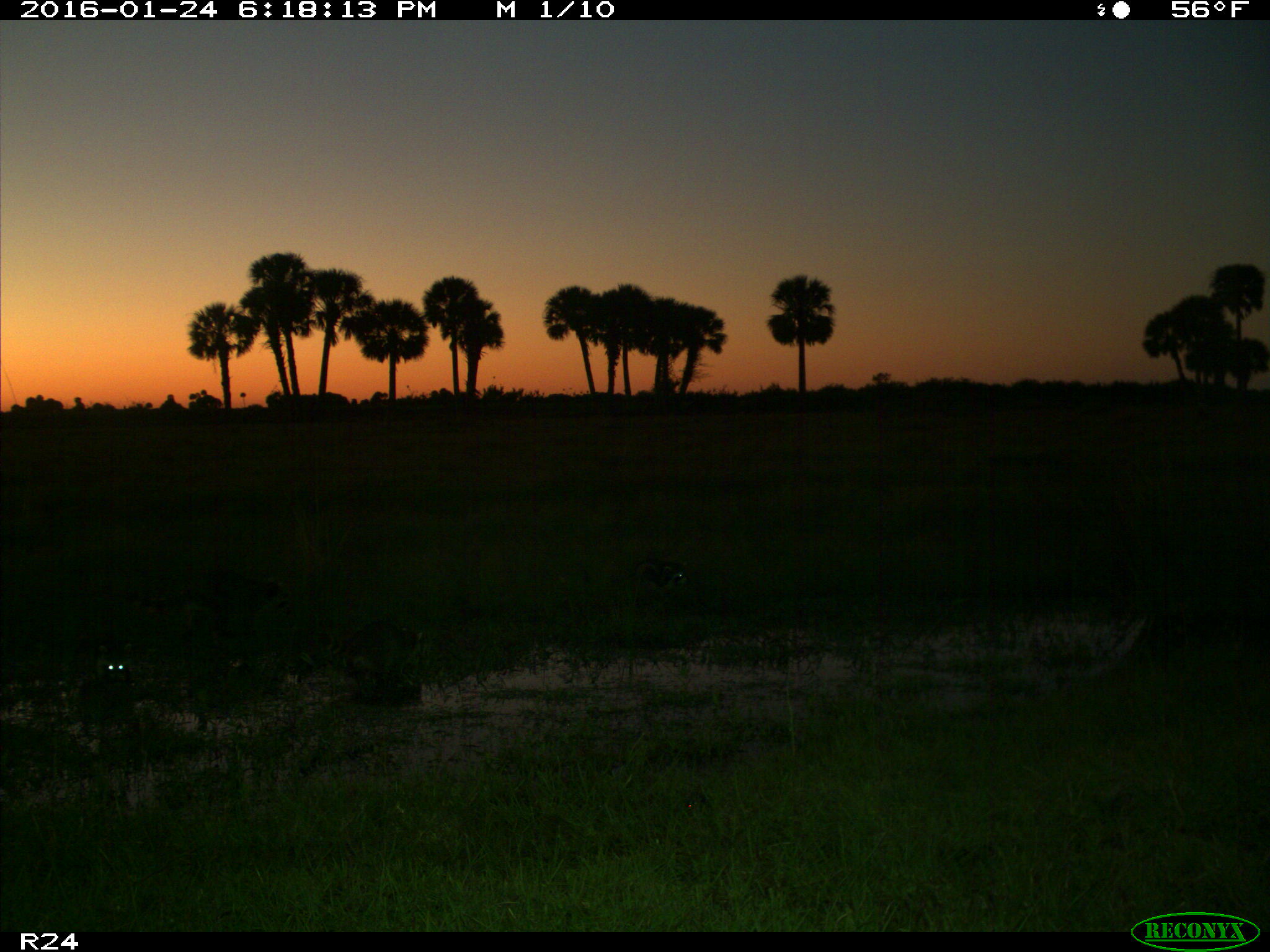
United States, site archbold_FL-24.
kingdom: Animalia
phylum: Chordata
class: Mammalia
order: Carnivora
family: Procyonidae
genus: Procyon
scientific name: Procyon lotor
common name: common raccoon